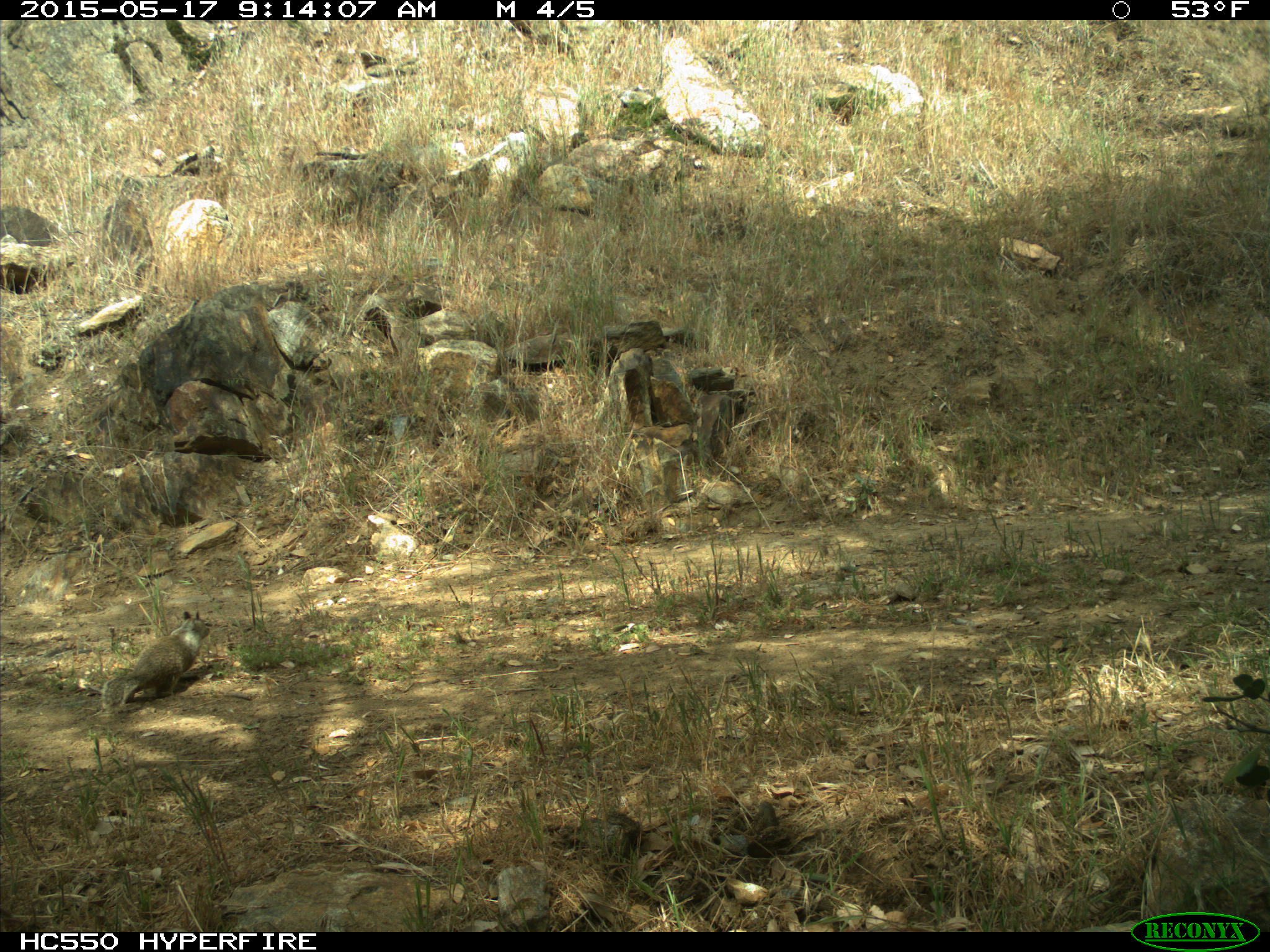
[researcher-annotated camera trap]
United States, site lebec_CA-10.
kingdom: Animalia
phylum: Chordata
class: Mammalia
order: Rodentia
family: Sciuridae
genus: Otospermophilus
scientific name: Otospermophilus beecheyi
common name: california ground squirrel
Otospermophilus beecheyi (california ground squirrel).